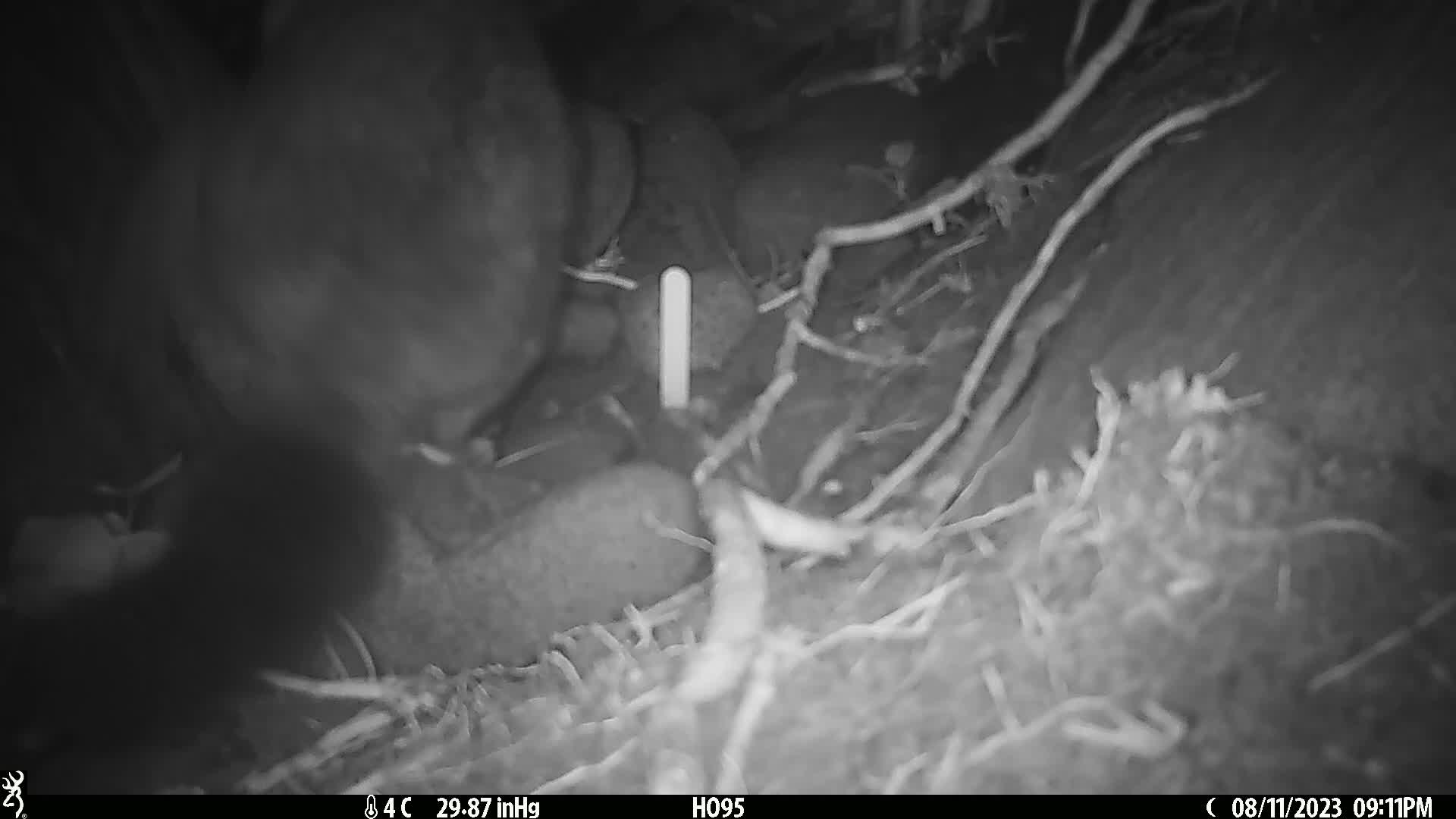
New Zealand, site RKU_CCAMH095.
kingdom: Animalia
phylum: Chordata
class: Mammalia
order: Diprotodontia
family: Phalangeridae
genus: Trichosurus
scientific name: Trichosurus vulpecula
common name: common brushtail possum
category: possum